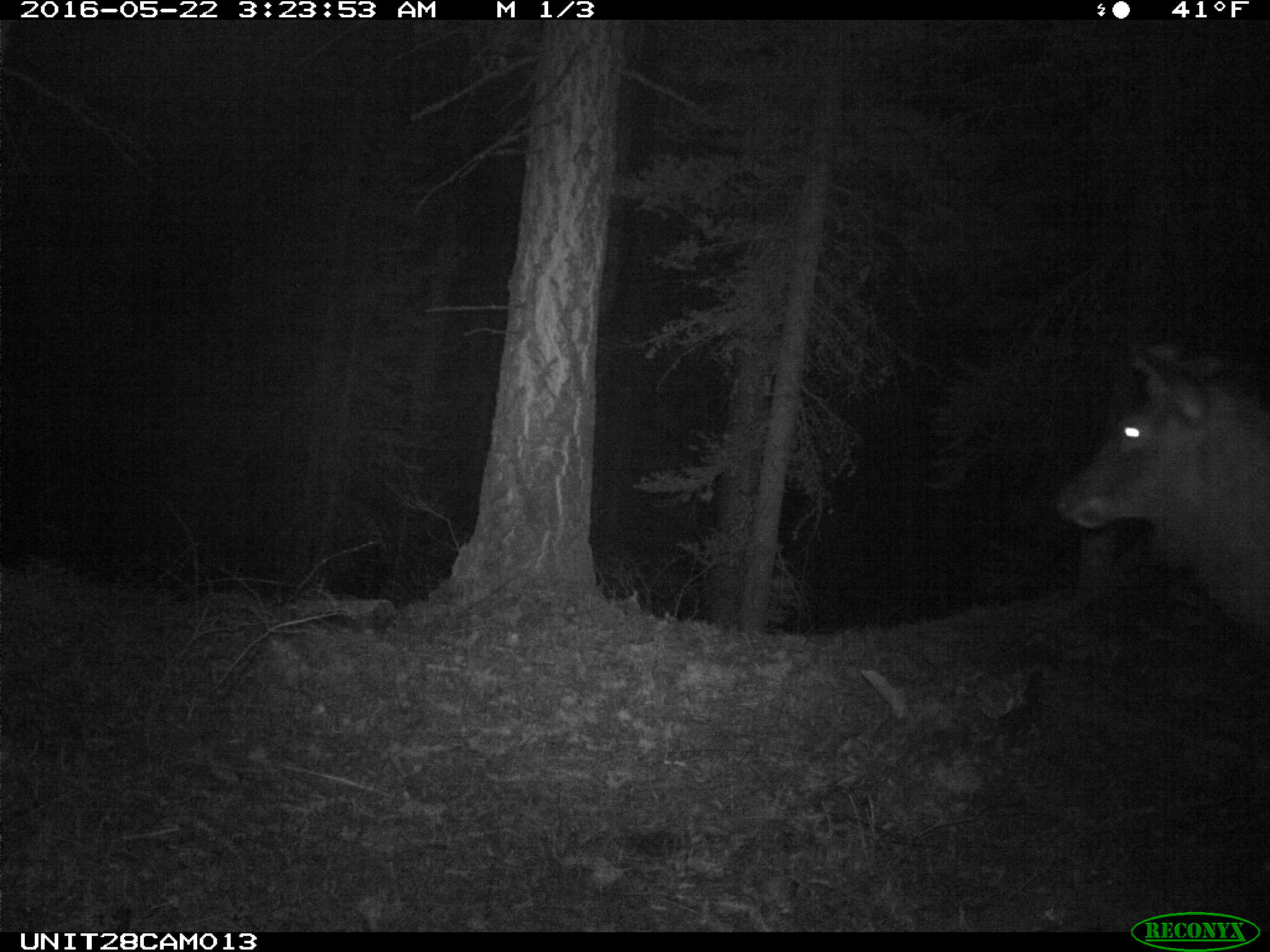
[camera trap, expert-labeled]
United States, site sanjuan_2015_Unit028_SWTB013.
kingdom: Animalia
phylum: Chordata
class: Mammalia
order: Artiodactyla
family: Cervidae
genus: Cervus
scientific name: Cervus elaphus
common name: red deer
Cervus elaphus (red deer).